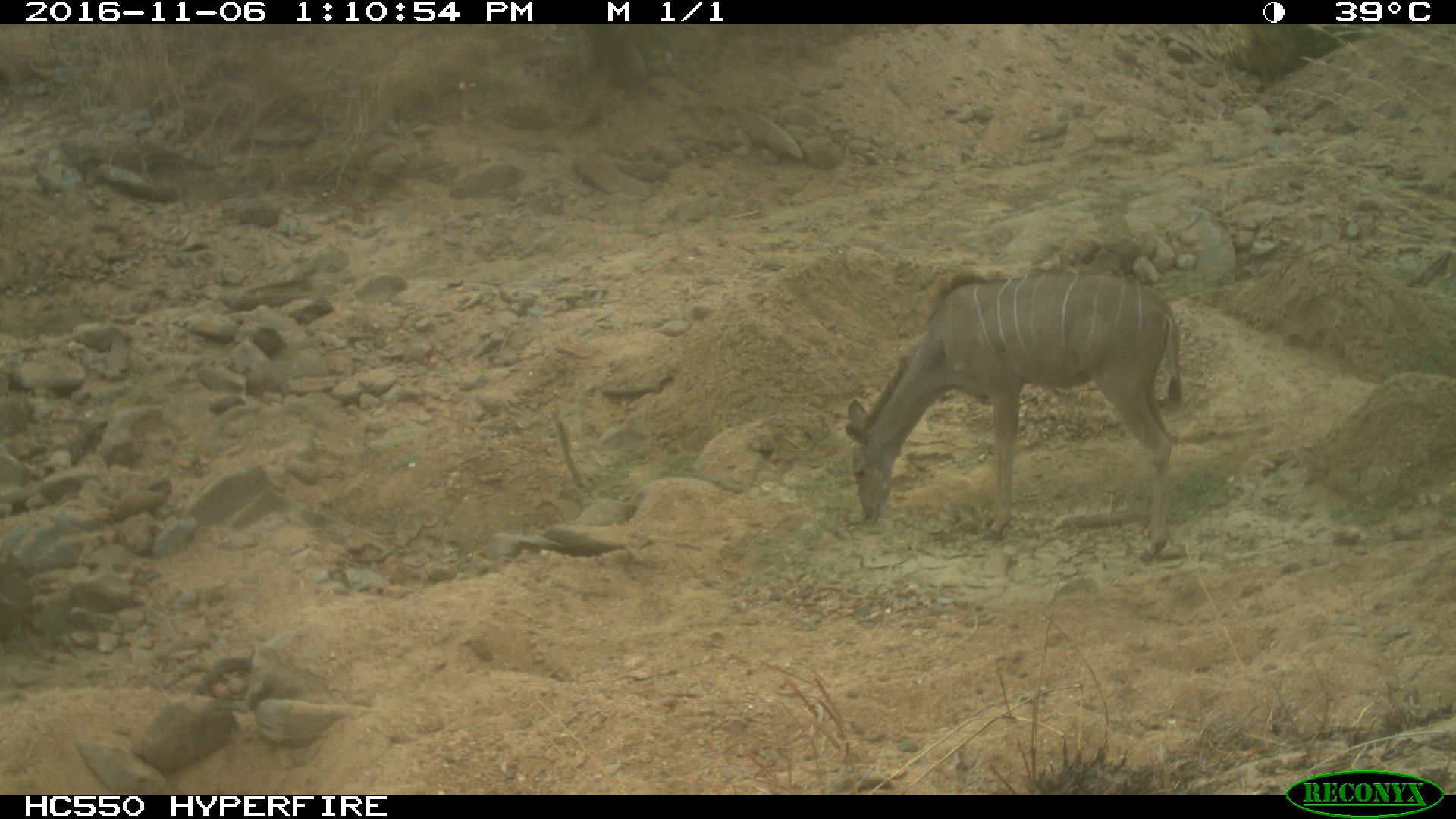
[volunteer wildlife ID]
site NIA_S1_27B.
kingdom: Animalia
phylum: Chordata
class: Mammalia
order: Artiodactyla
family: Bovidae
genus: Tragelaphus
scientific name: Tragelaphus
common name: kudu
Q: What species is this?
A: Kudu (Tragelaphus).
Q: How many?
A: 1.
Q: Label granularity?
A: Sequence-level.